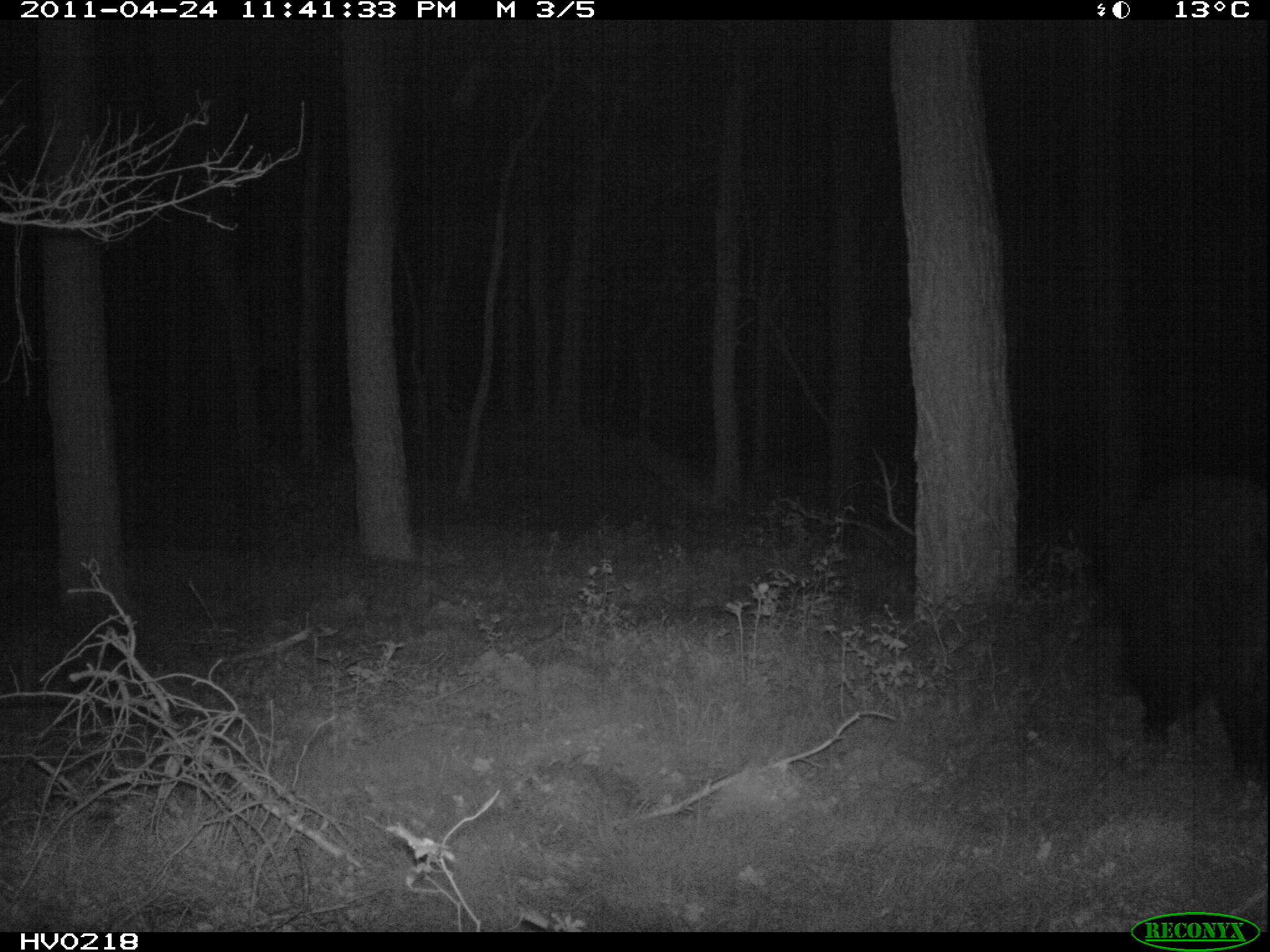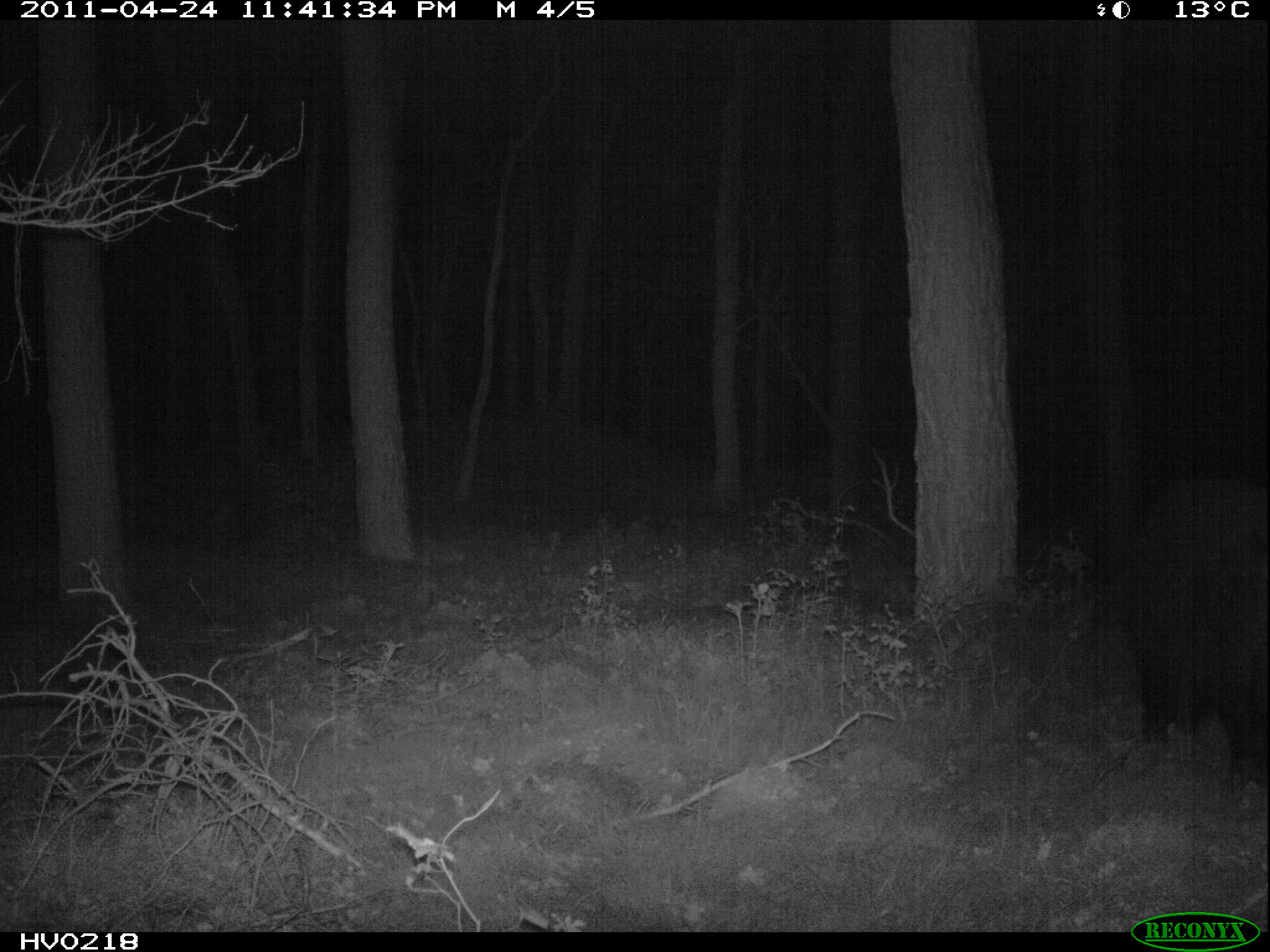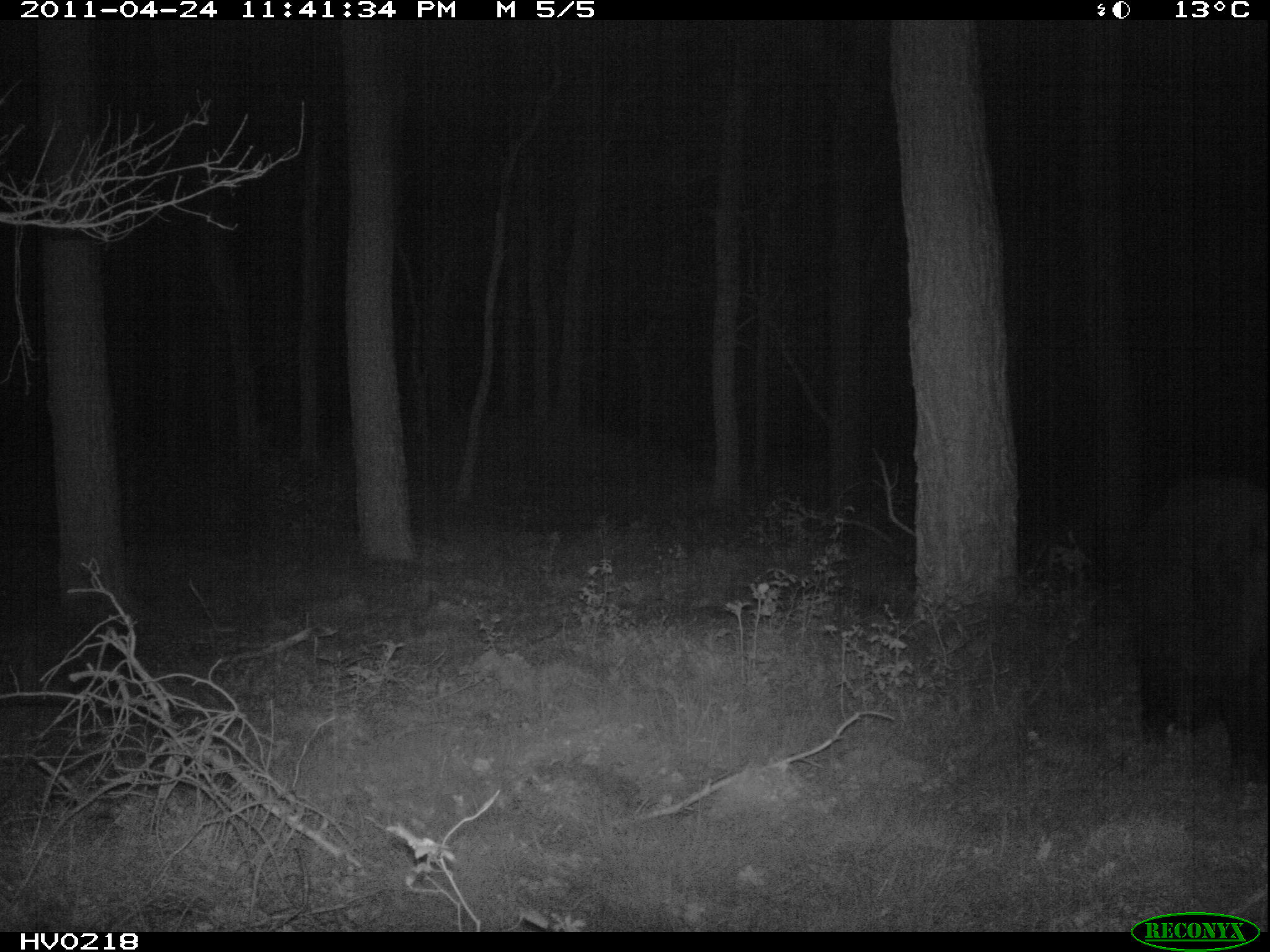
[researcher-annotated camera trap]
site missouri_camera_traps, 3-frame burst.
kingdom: Animalia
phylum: Chordata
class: Mammalia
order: Artiodactyla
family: Suidae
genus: Sus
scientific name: Sus scrofa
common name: wild boar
Wild boar (Sus scrofa). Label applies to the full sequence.